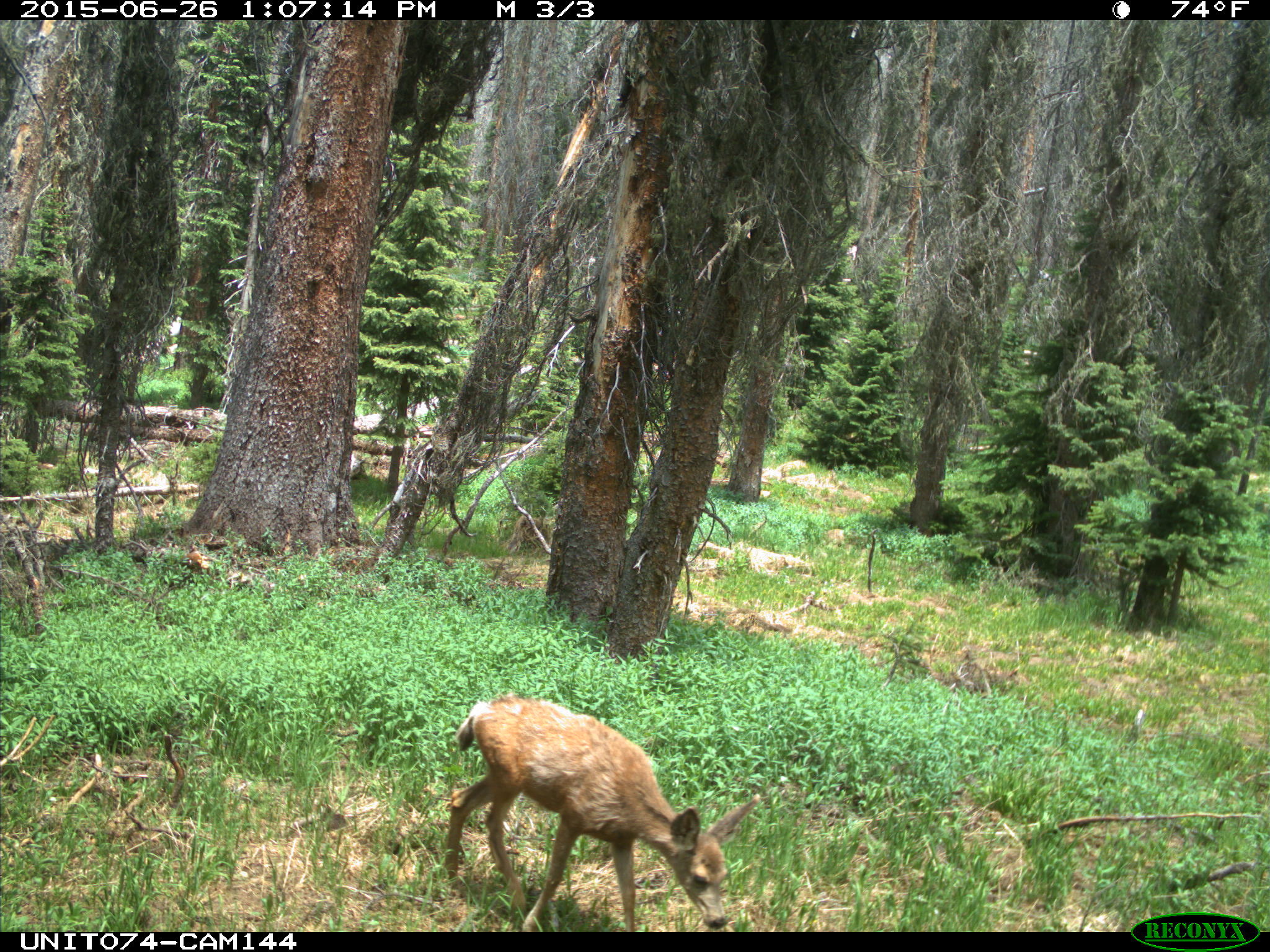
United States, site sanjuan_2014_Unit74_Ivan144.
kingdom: Animalia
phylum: Chordata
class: Mammalia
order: Artiodactyla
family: Cervidae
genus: Odocoileus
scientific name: Odocoileus hemionus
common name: mule deer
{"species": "Odocoileus hemionus (mule deer)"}